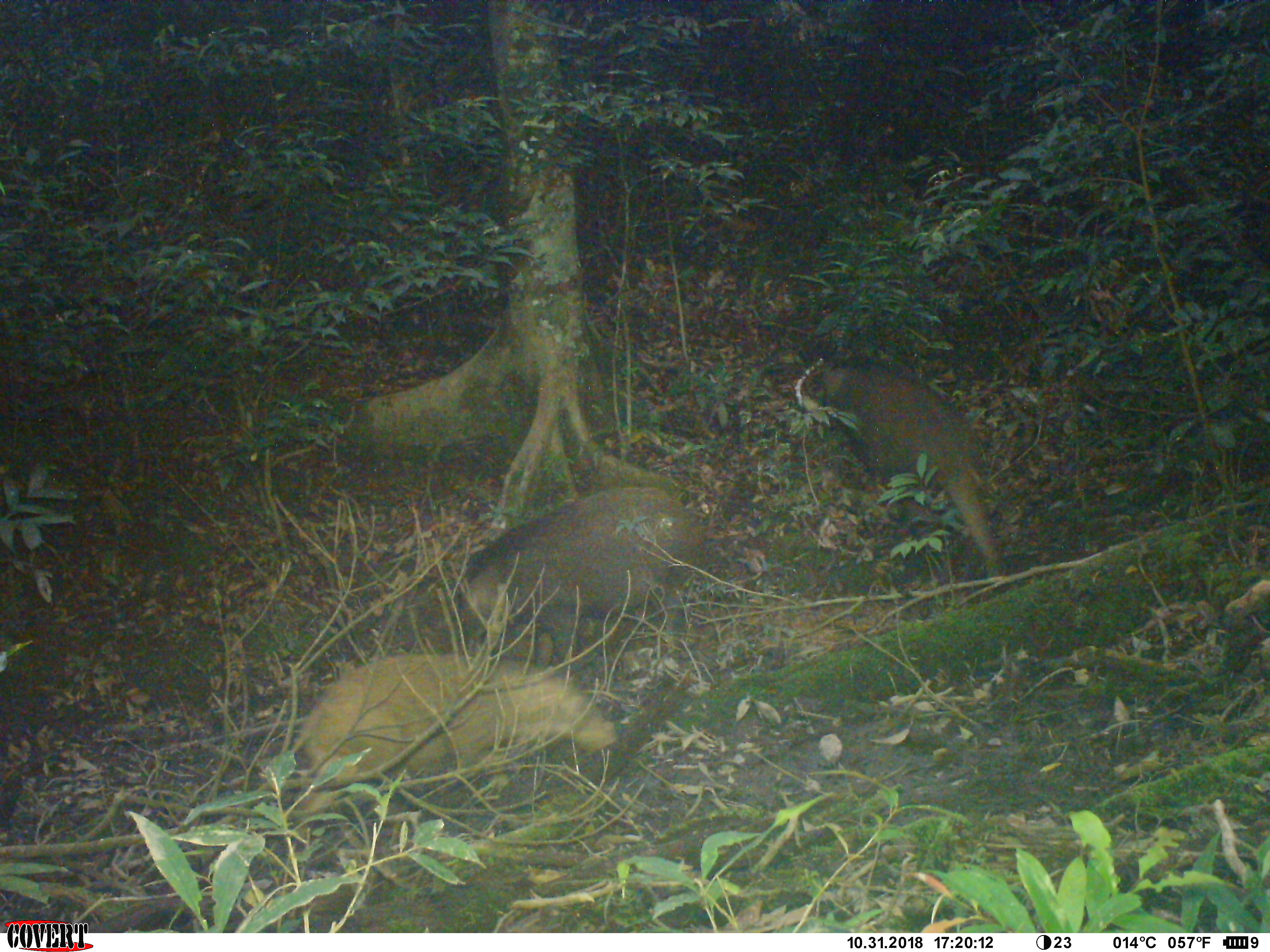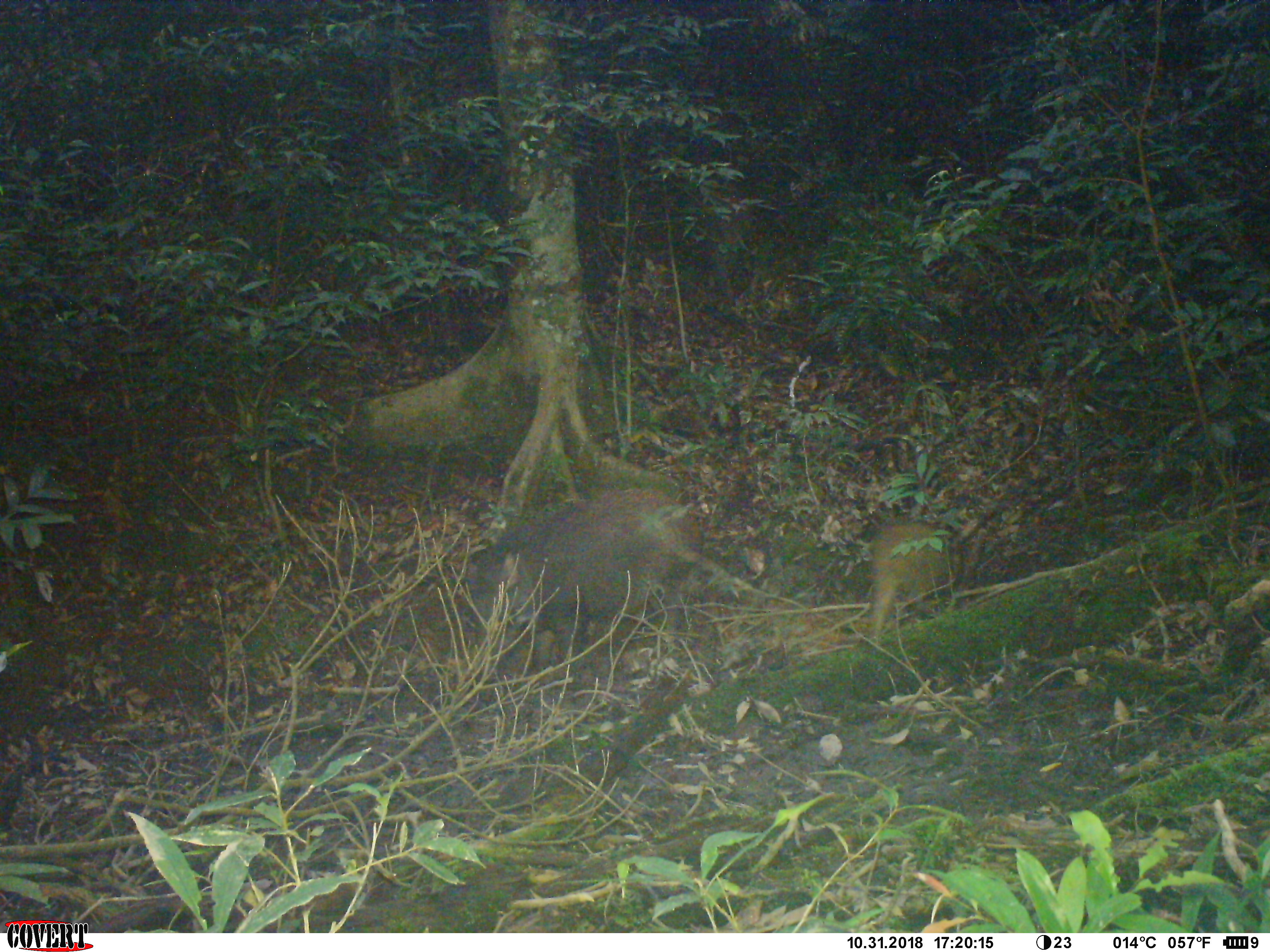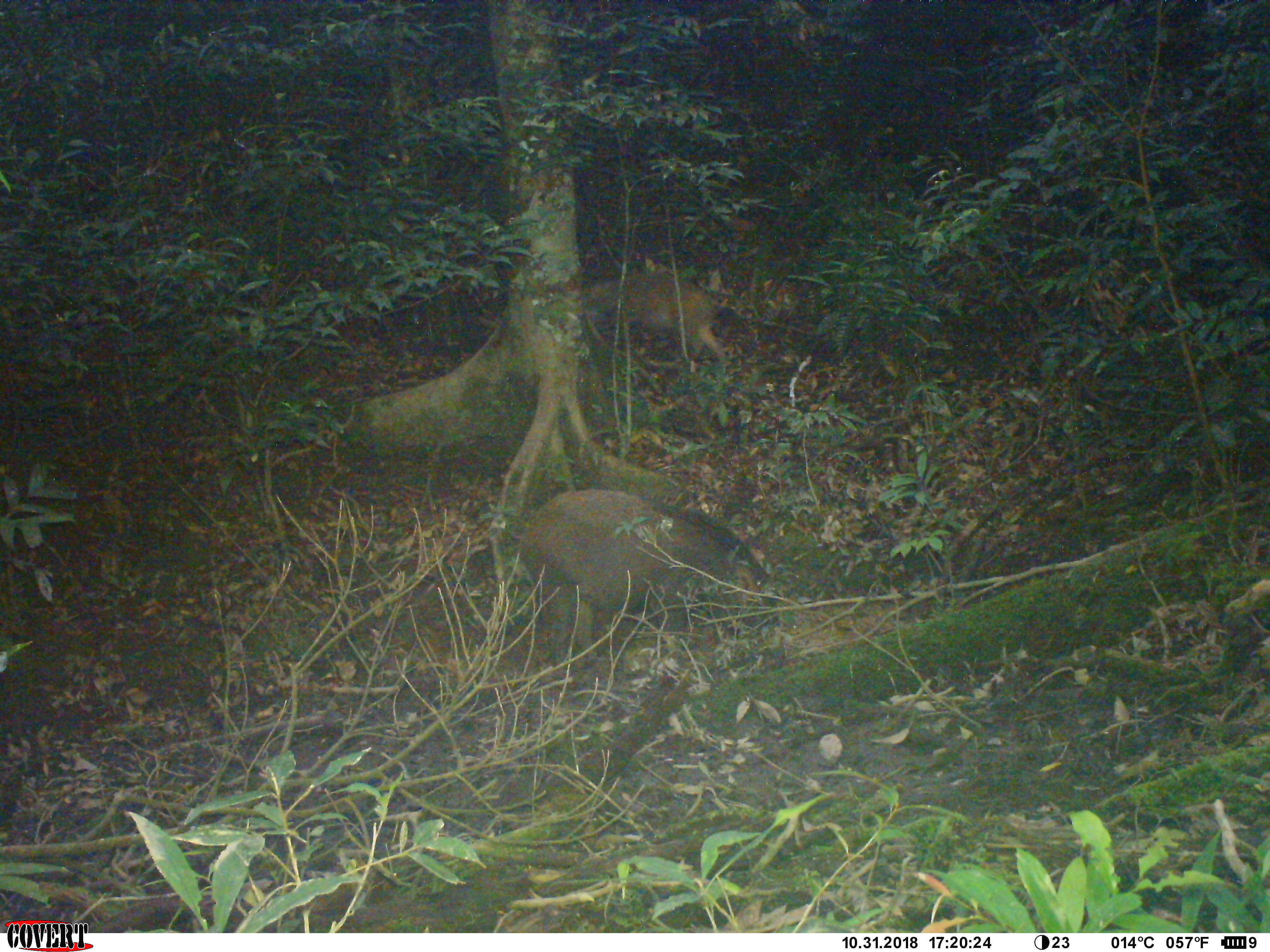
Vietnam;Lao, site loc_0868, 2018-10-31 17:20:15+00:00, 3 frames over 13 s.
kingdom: Animalia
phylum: Chordata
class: Mammalia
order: Artiodactyla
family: Suidae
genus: Sus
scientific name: Sus scrofa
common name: eurasian wild pig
Eurasian wild pig (Sus scrofa). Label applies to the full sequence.